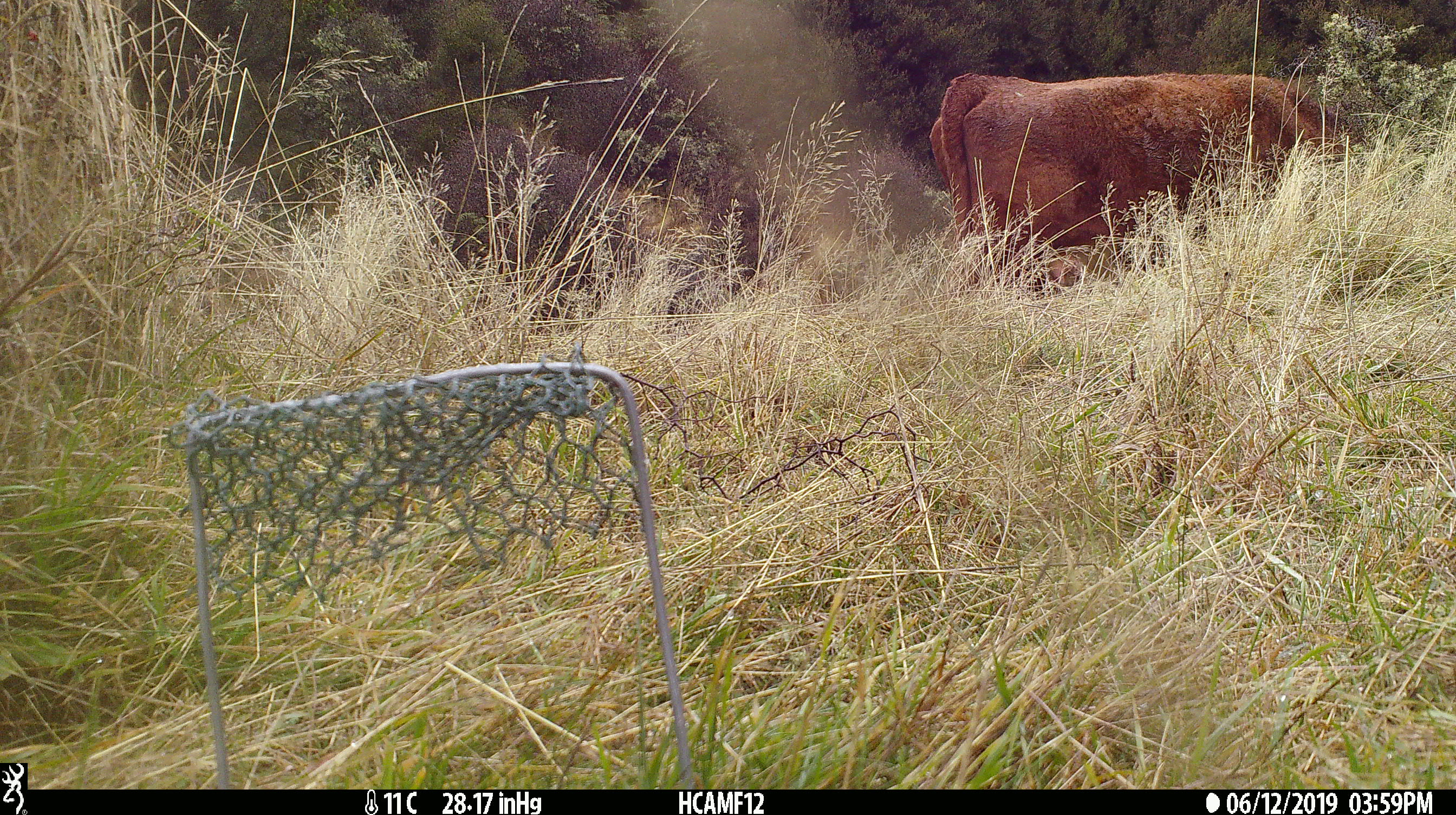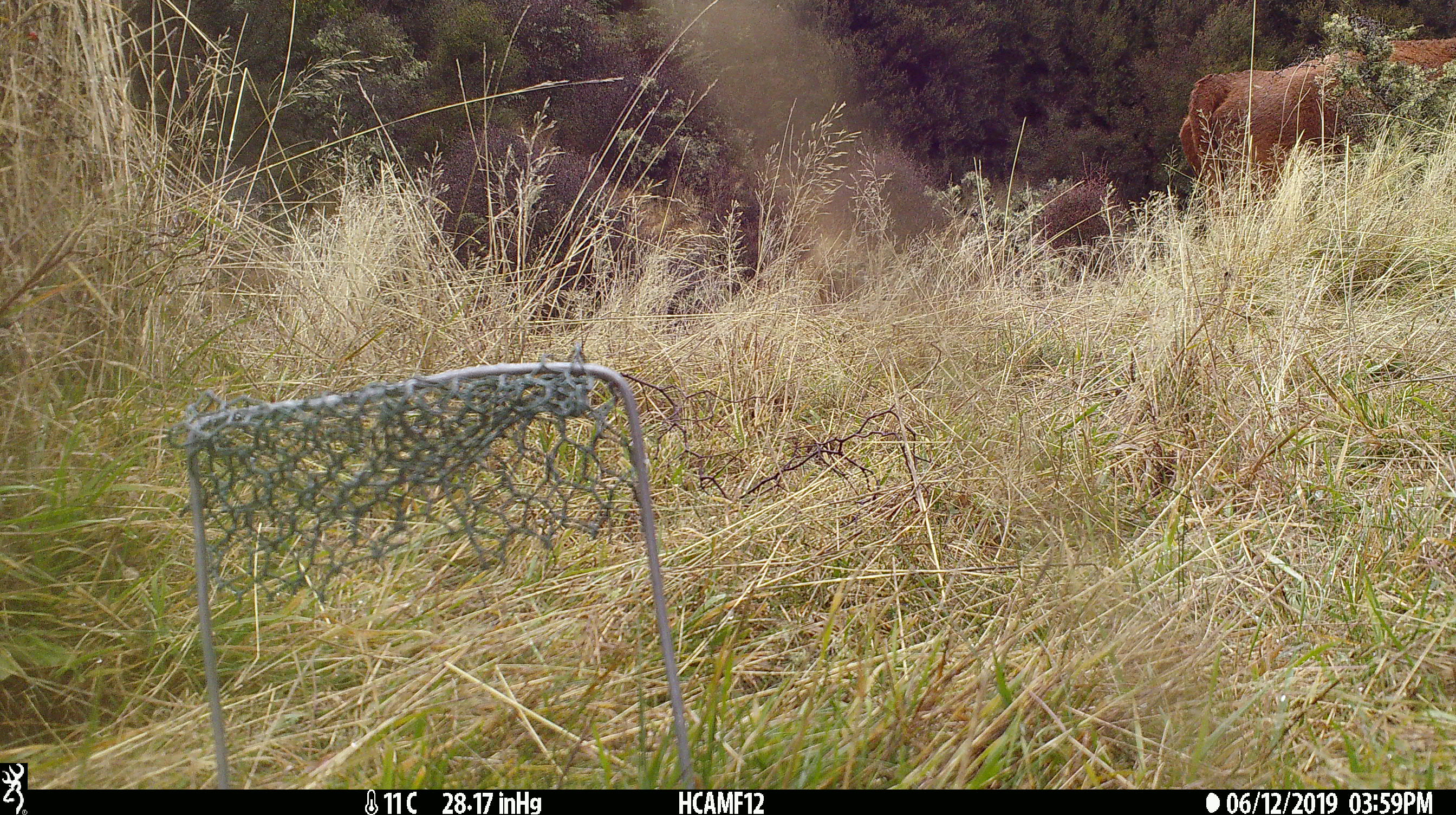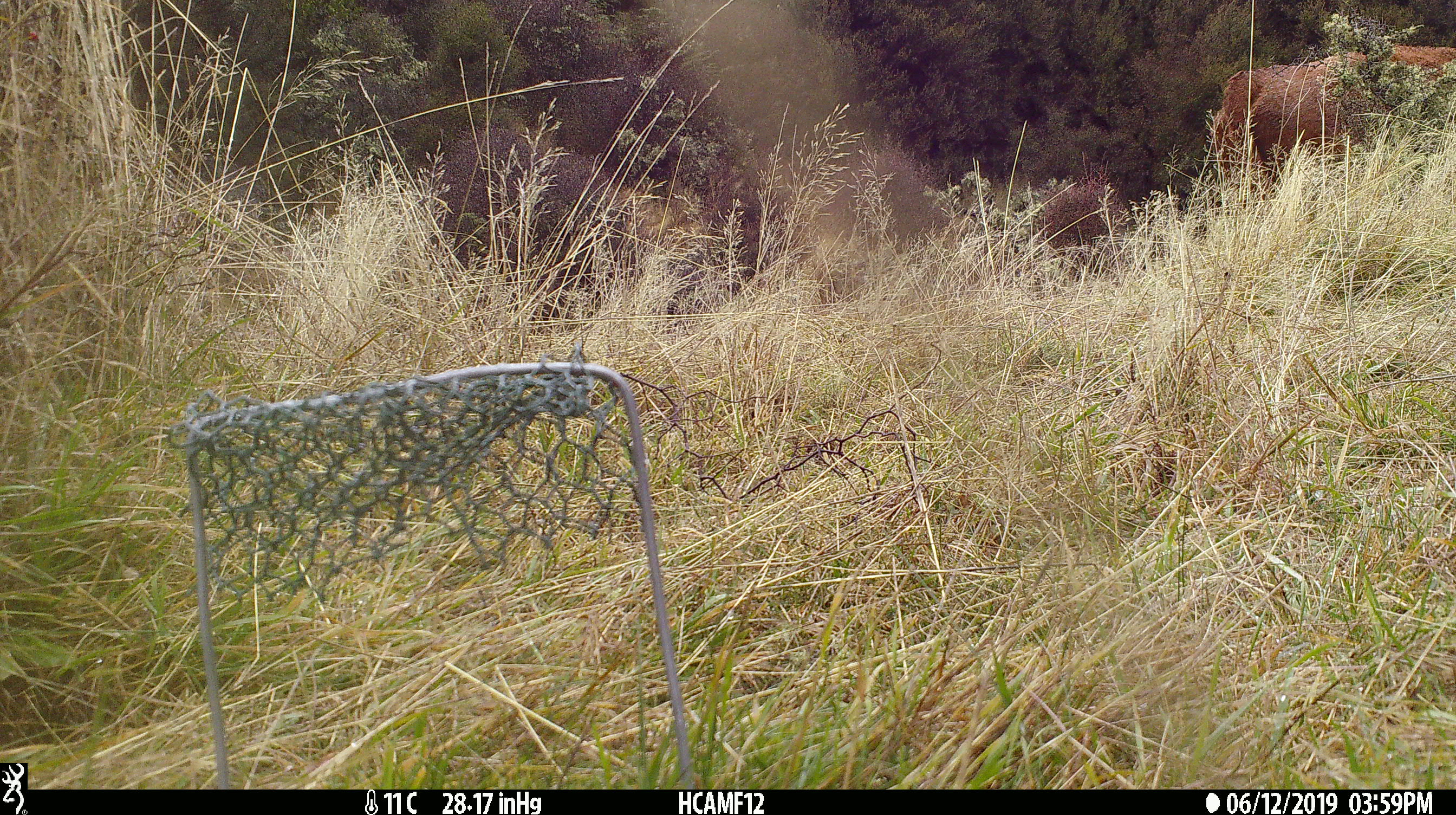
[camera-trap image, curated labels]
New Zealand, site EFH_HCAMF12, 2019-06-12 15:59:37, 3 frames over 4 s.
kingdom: Animalia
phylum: Chordata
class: Mammalia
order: Artiodactyla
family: Bovidae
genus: Bos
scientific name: Bos taurus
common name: domestic cow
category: cow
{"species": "cow (domestic cow) (Bos taurus)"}